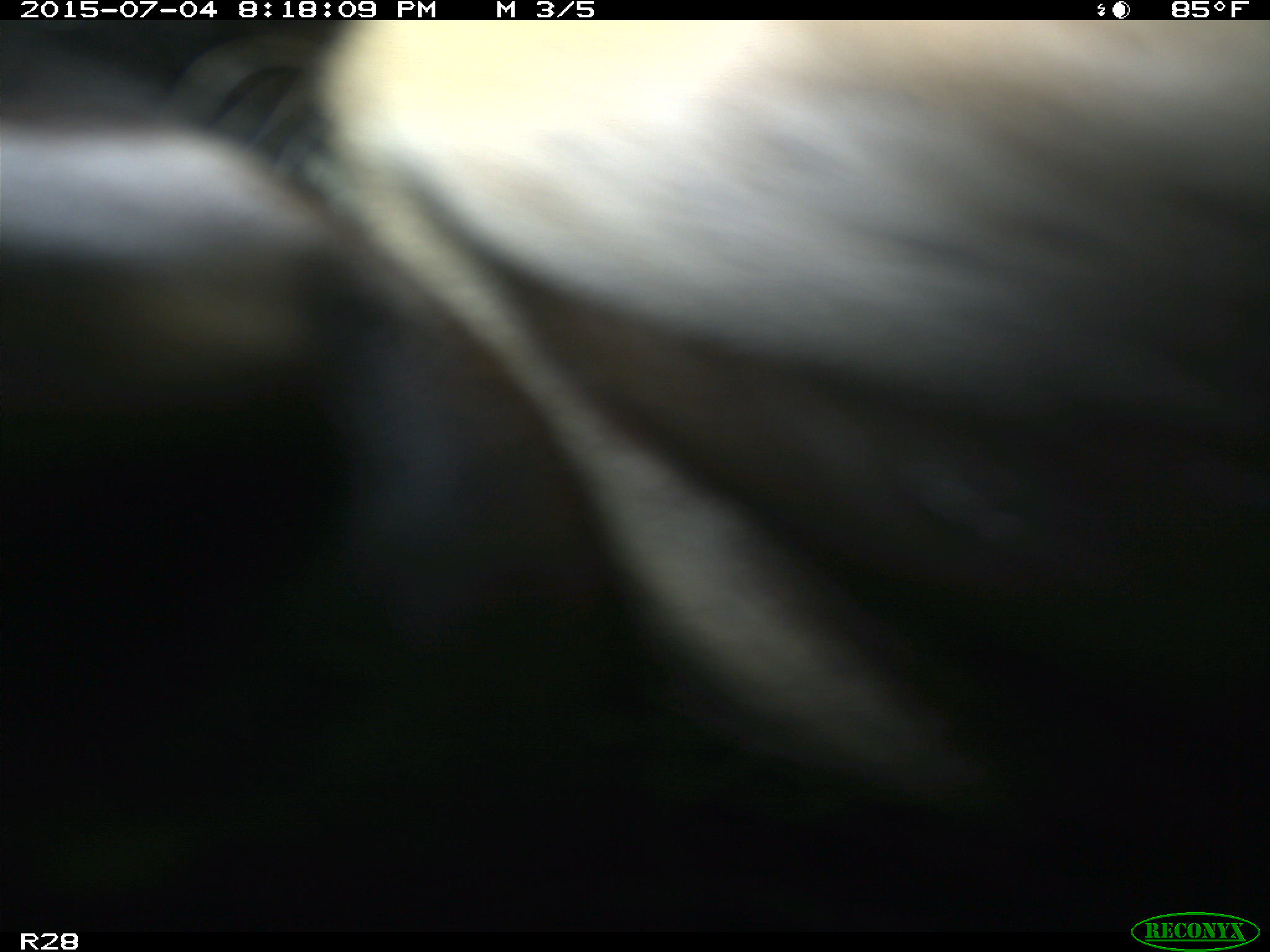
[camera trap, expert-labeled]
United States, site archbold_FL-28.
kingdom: Animalia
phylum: Chordata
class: Mammalia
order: Artiodactyla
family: Bovidae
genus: Bos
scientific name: Bos taurus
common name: domestic cow